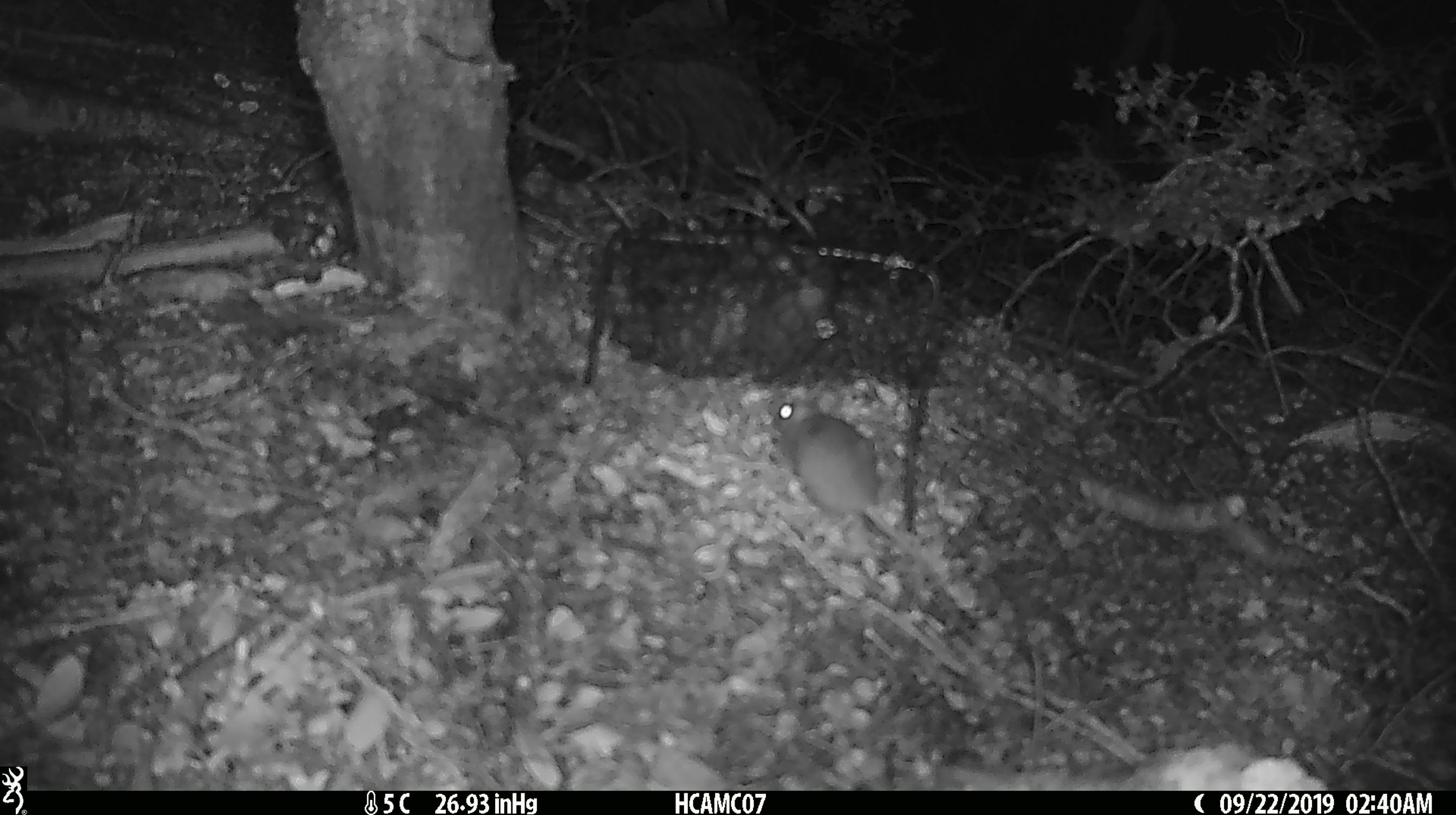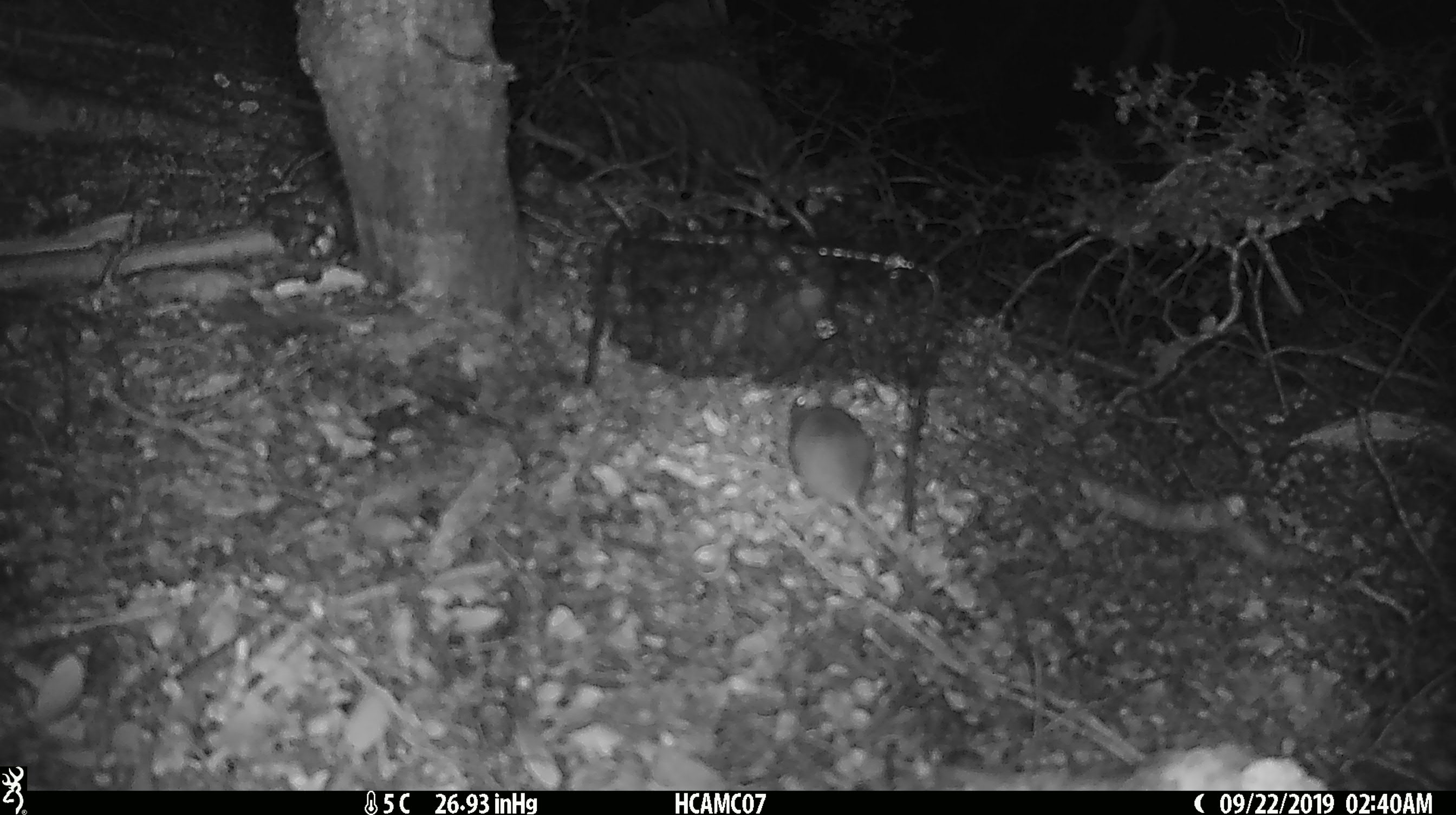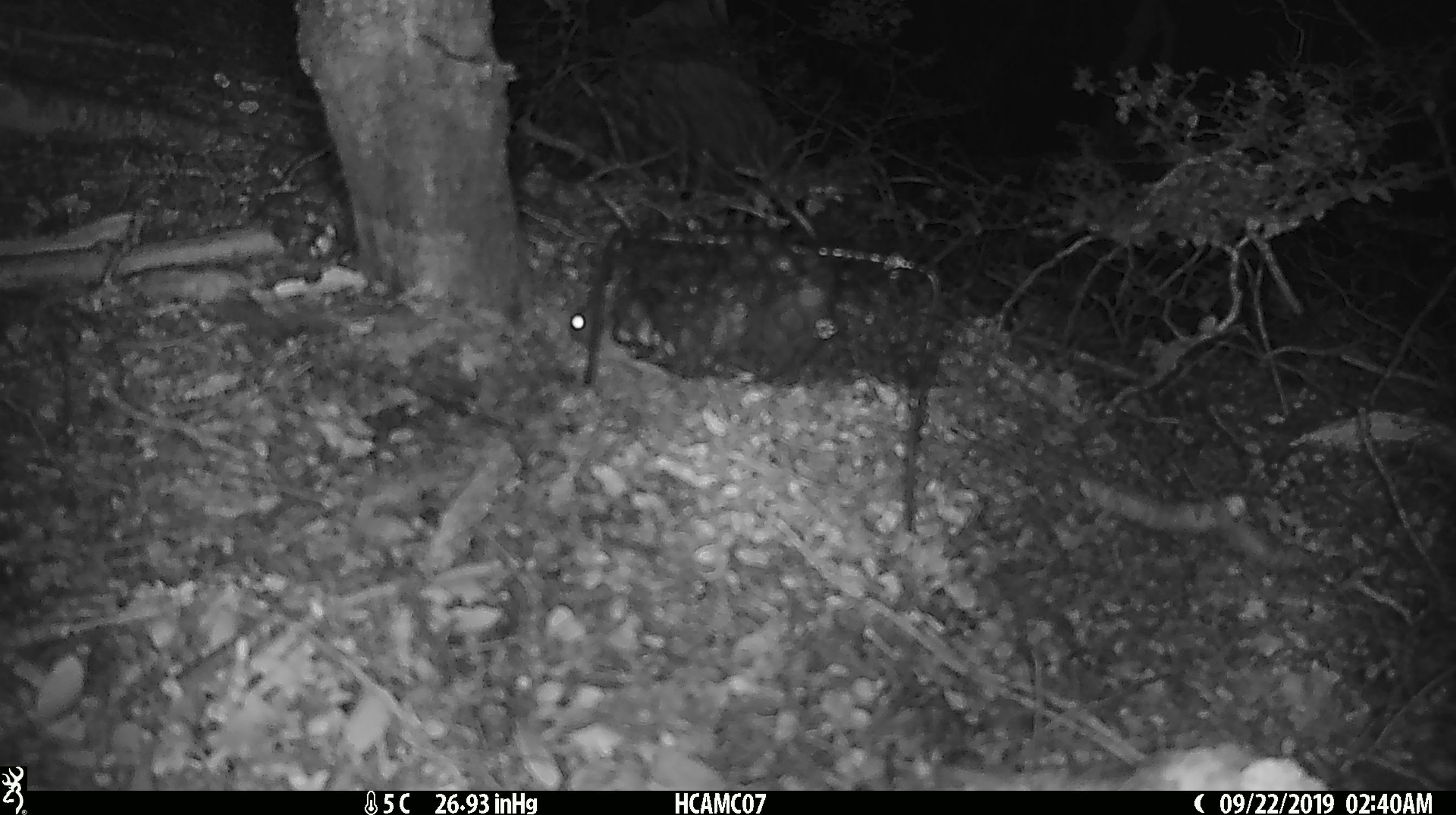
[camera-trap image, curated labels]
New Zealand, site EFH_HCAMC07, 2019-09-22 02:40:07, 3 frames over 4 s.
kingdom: Animalia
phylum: Chordata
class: Mammalia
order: Rodentia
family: Muridae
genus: Mus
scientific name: Mus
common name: mouse